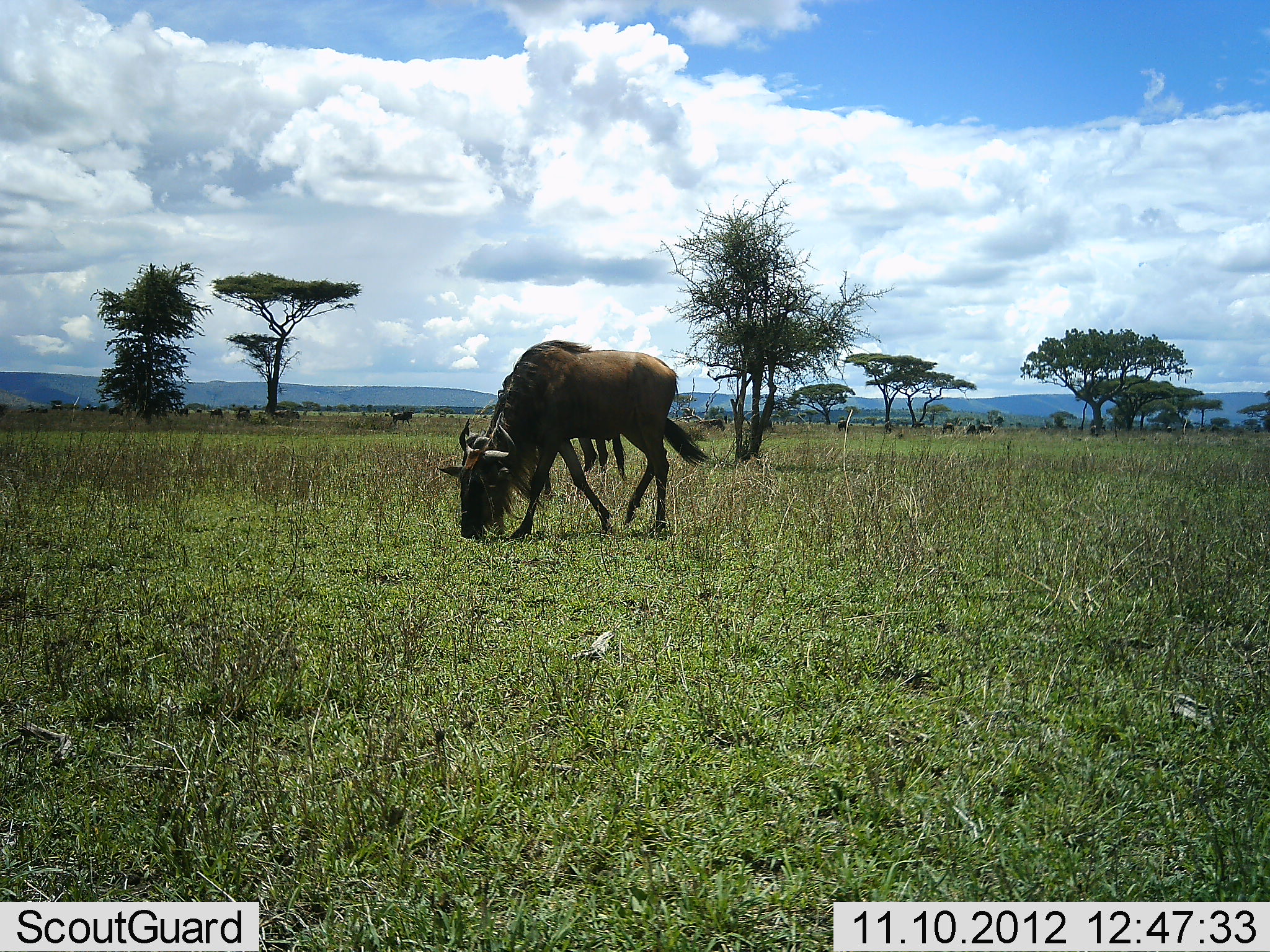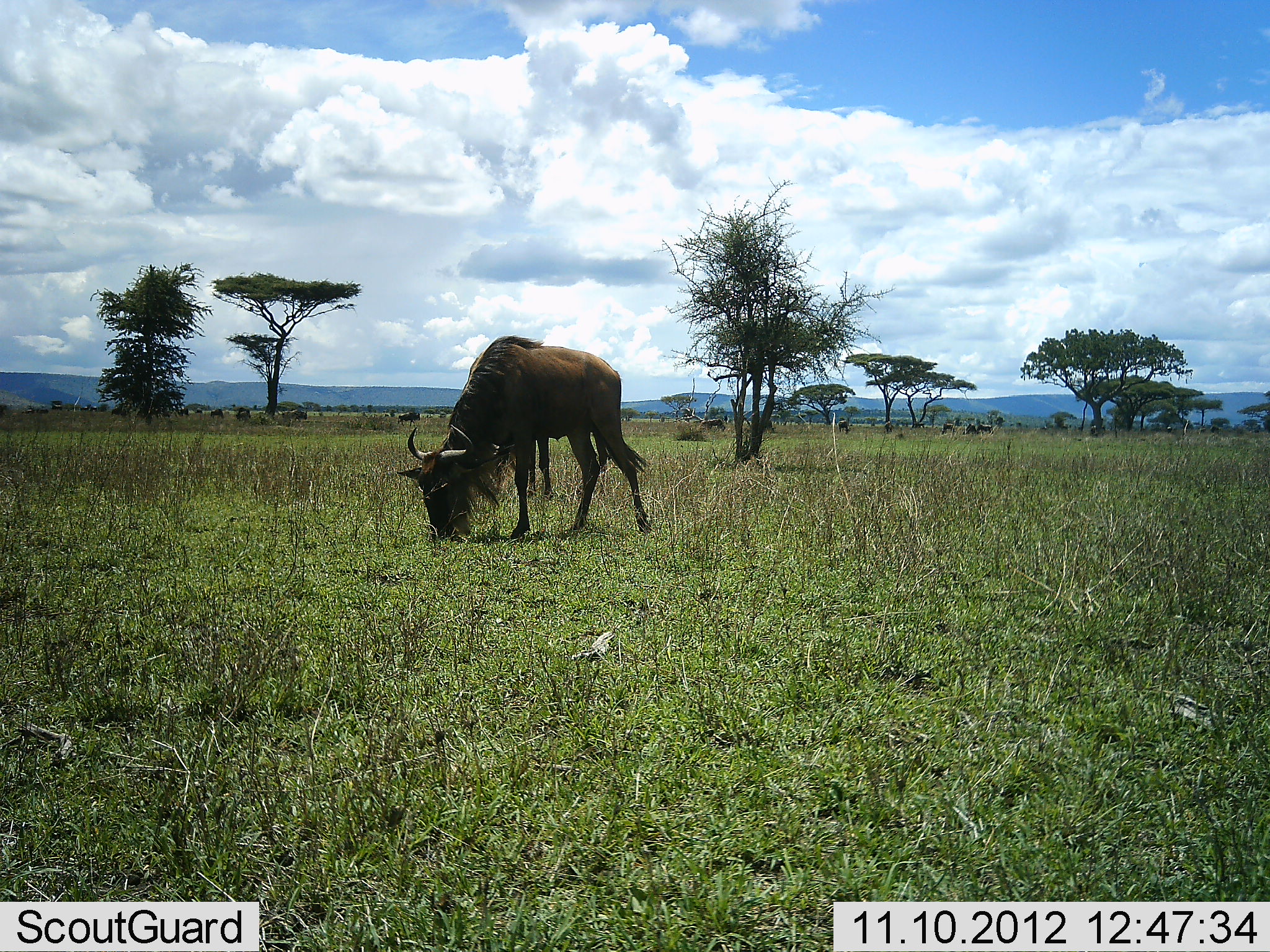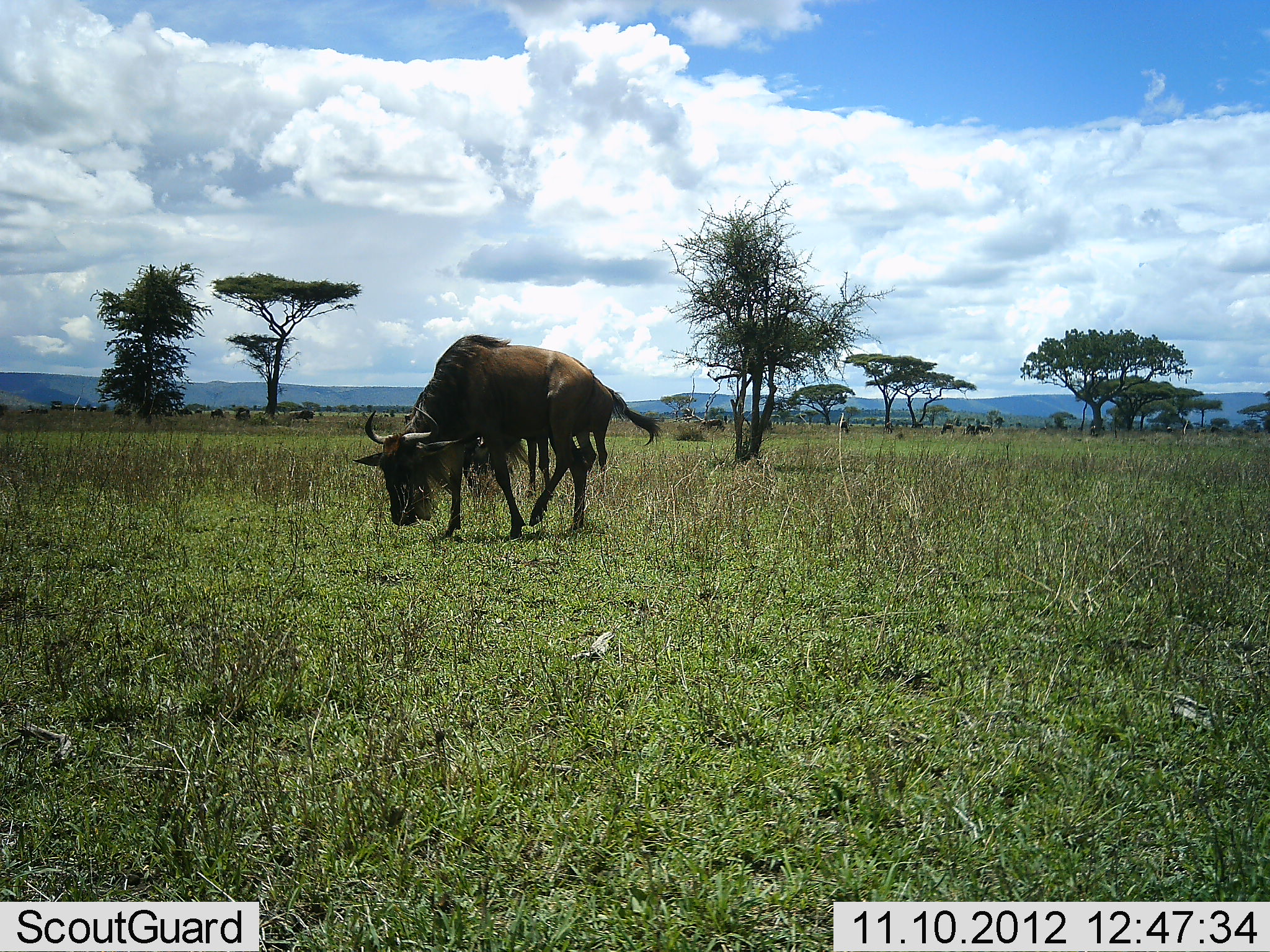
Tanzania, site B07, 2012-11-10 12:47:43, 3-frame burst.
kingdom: Animalia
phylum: Chordata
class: Mammalia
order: Artiodactyla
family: Bovidae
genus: Connochaetes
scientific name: Connochaetes taurinus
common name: blue wildebeest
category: wildebeest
Wildebeest (blue wildebeest) (Connochaetes taurinus), count 1. Behavior (volunteer vote fractions): standing 20%, resting 10%, moving 30%, interacting 0%. Young present (vote fraction): 0%. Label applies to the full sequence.